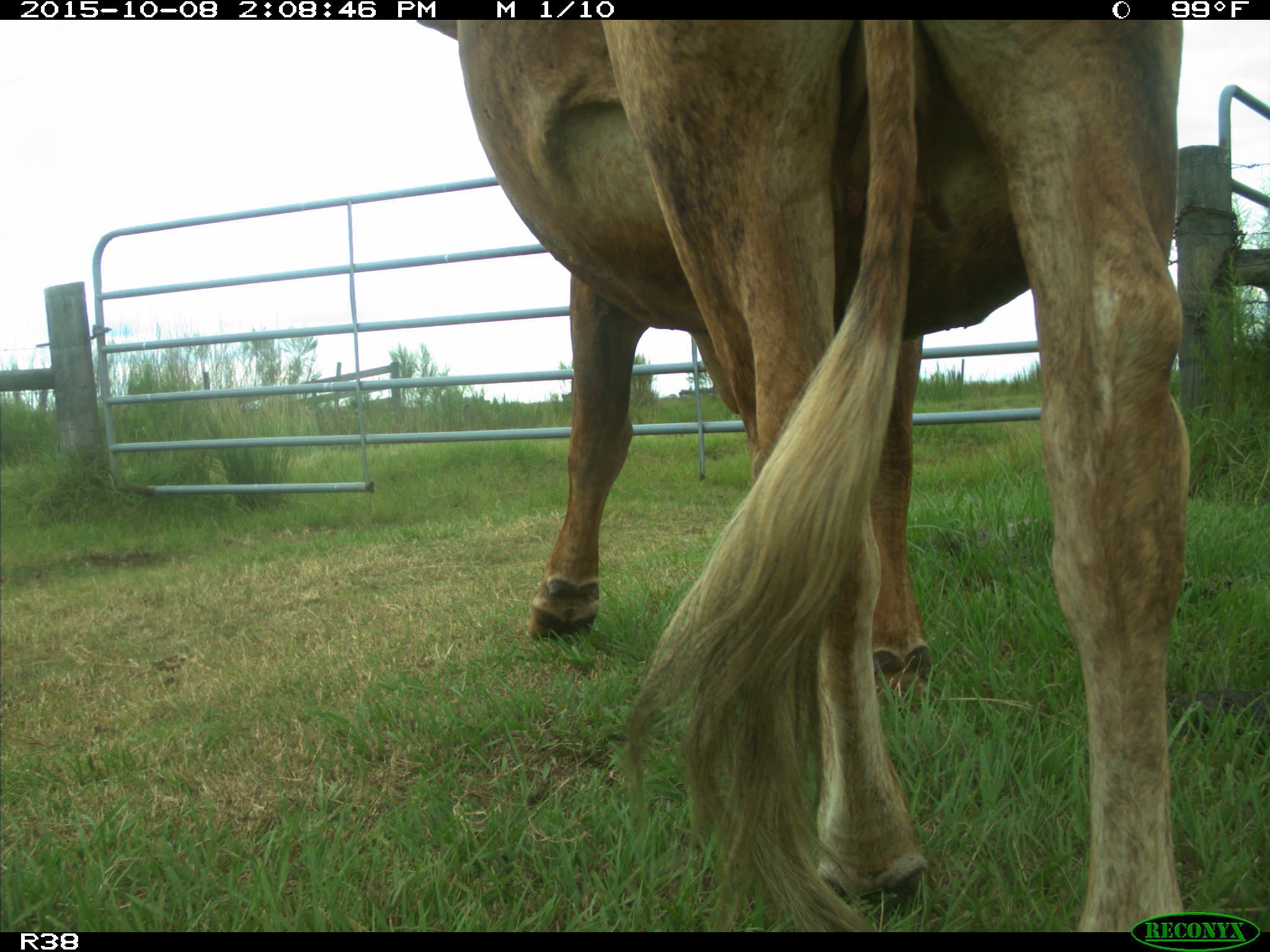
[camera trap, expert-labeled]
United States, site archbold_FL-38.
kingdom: Animalia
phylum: Chordata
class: Mammalia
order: Artiodactyla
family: Bovidae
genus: Bos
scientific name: Bos taurus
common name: domestic cow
Bos taurus (domestic cow).